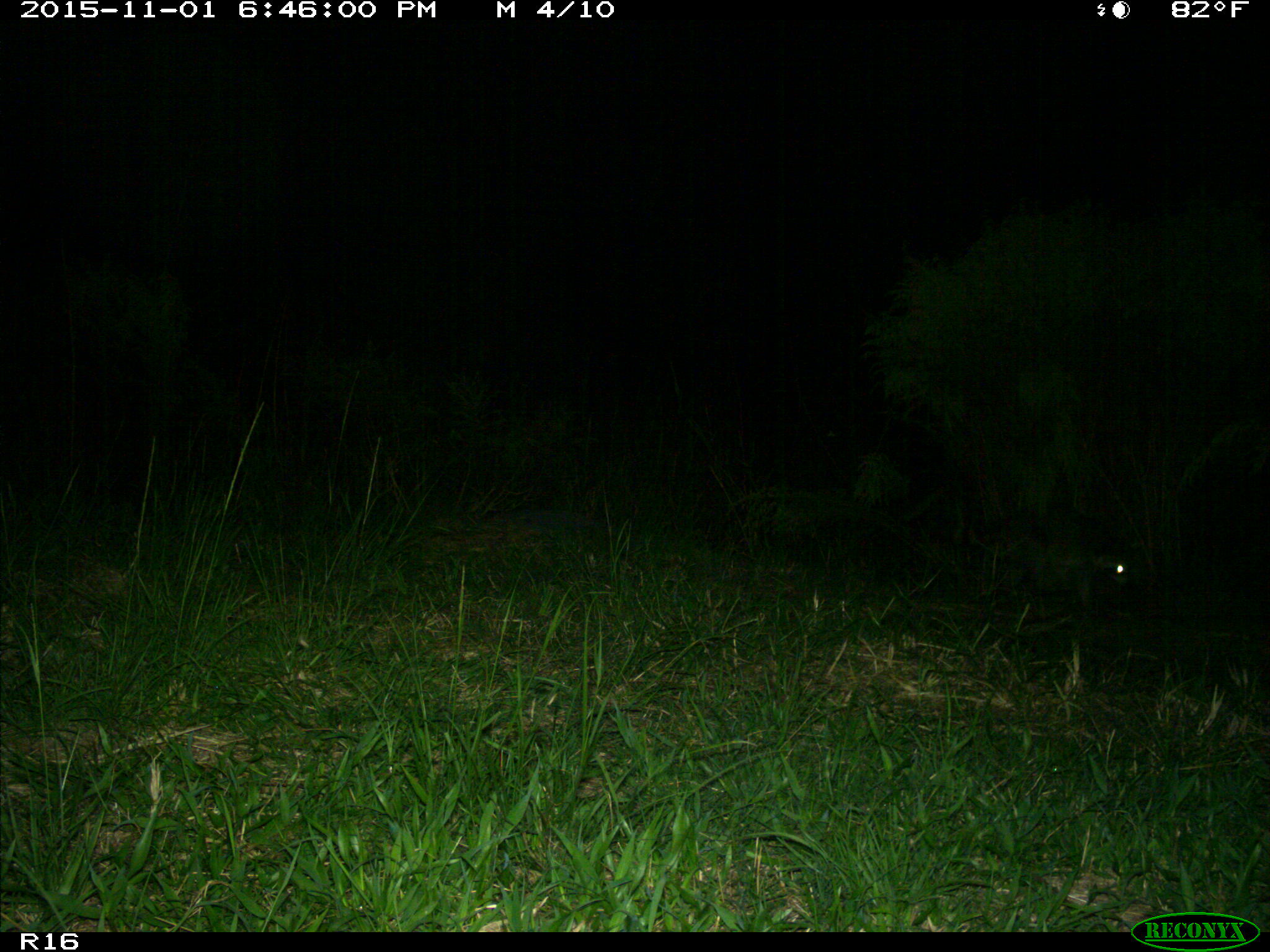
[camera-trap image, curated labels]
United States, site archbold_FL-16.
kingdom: Animalia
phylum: Chordata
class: Mammalia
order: Carnivora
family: Procyonidae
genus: Procyon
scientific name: Procyon lotor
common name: common raccoon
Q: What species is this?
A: Procyon lotor (common raccoon).